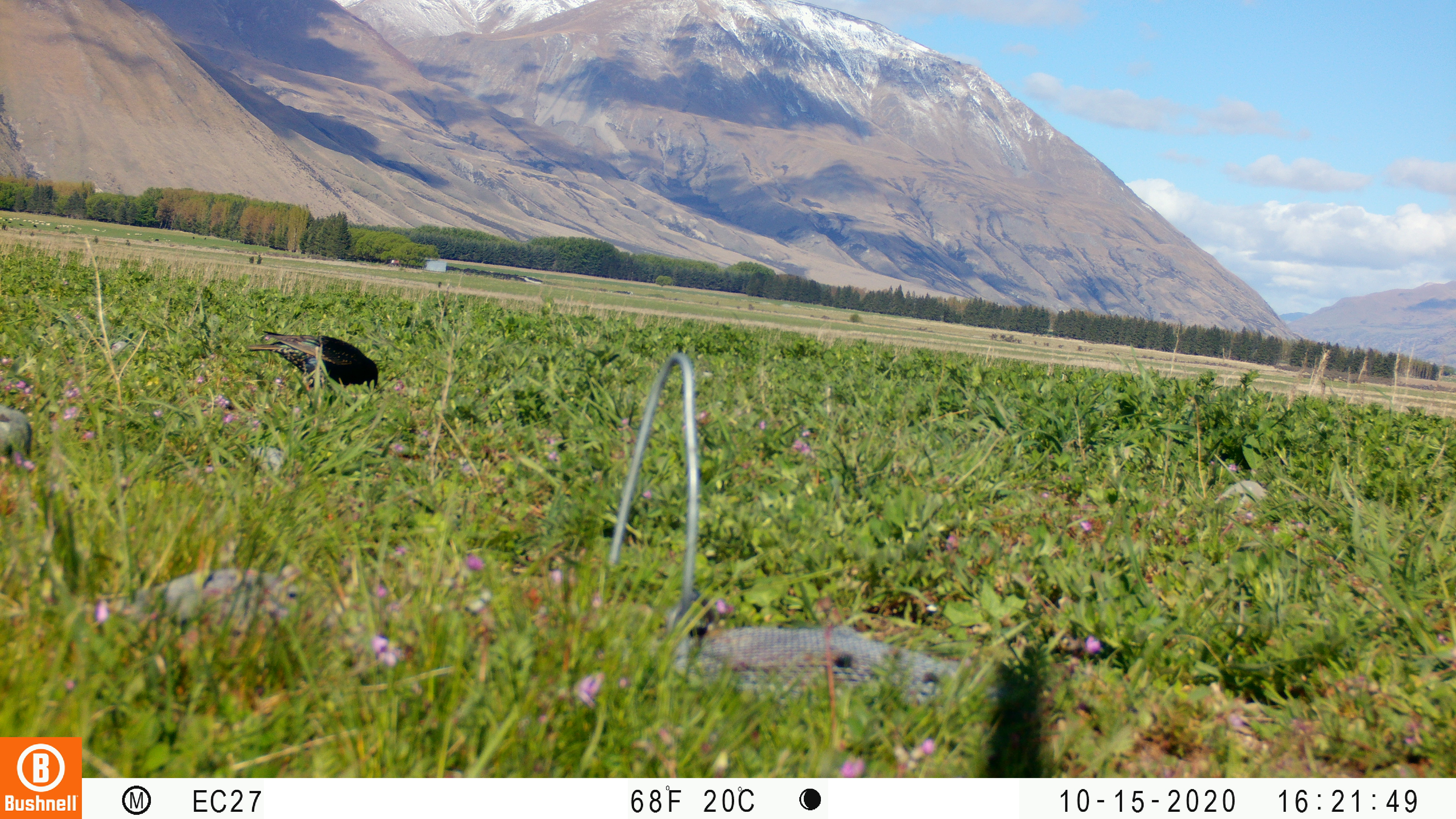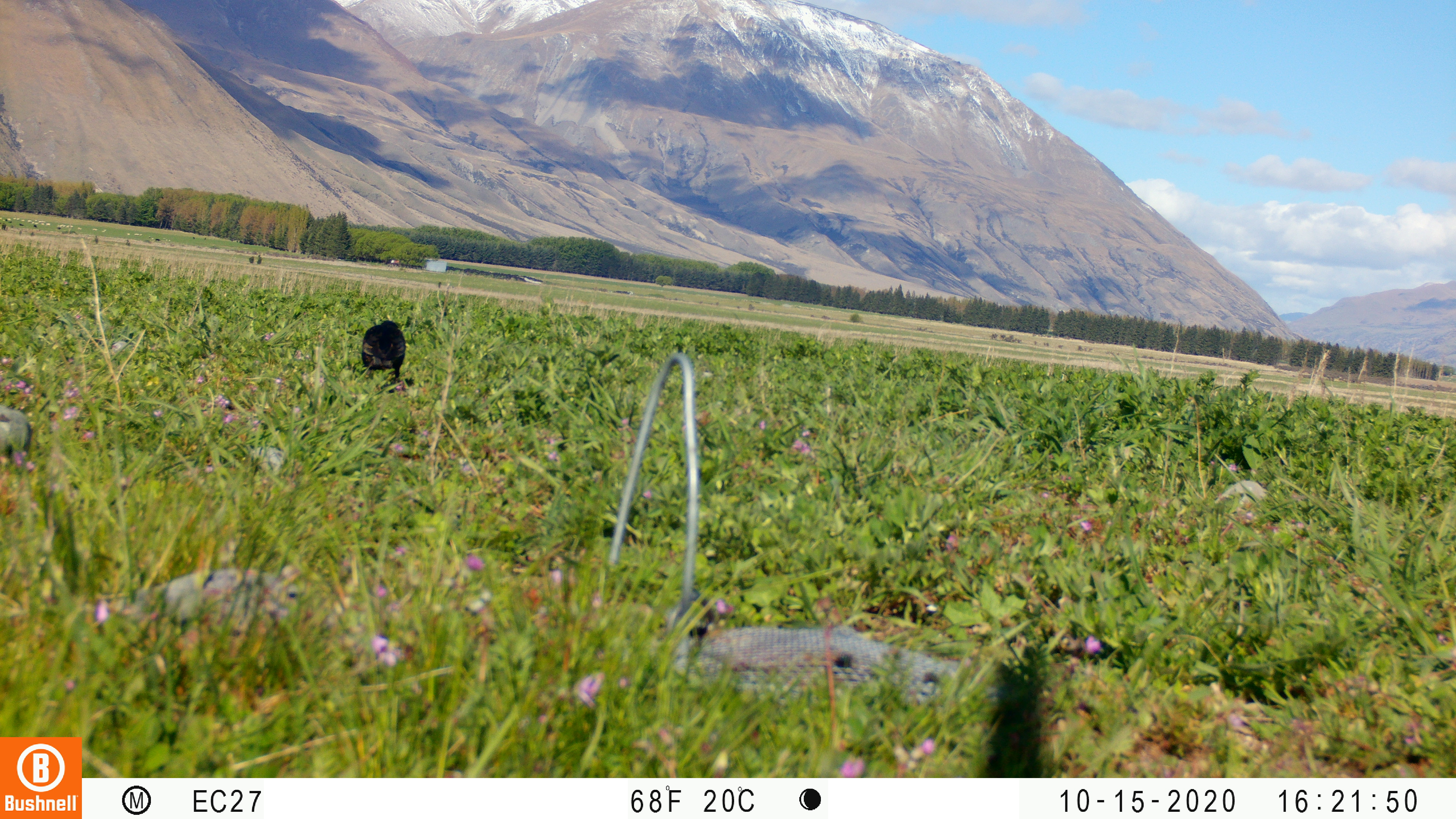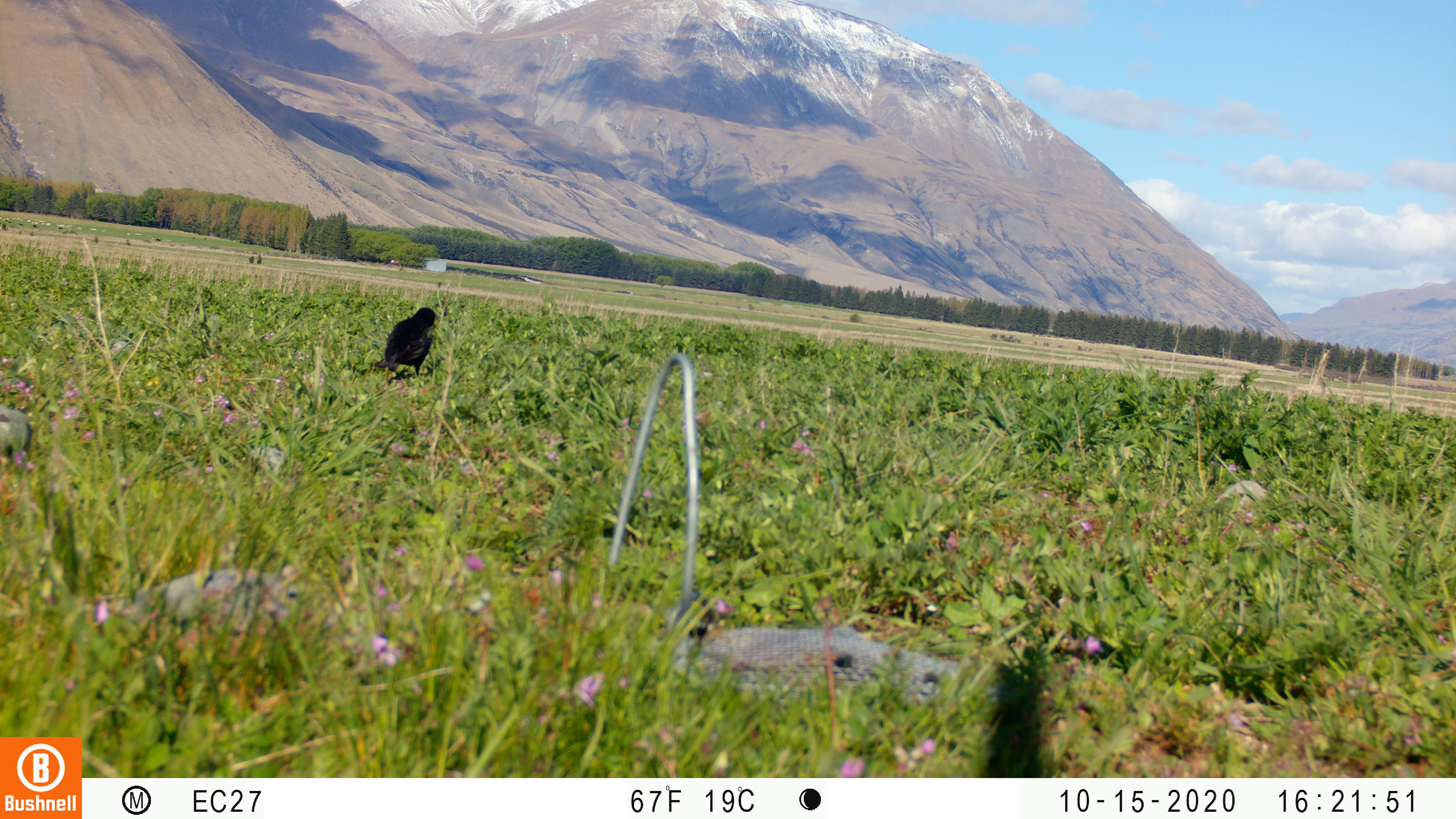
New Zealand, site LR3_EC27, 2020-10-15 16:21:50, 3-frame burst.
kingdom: Animalia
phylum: Chordata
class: Aves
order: Passeriformes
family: Sturnidae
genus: Sturnus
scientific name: Sturnus vulgaris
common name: european starling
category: starling